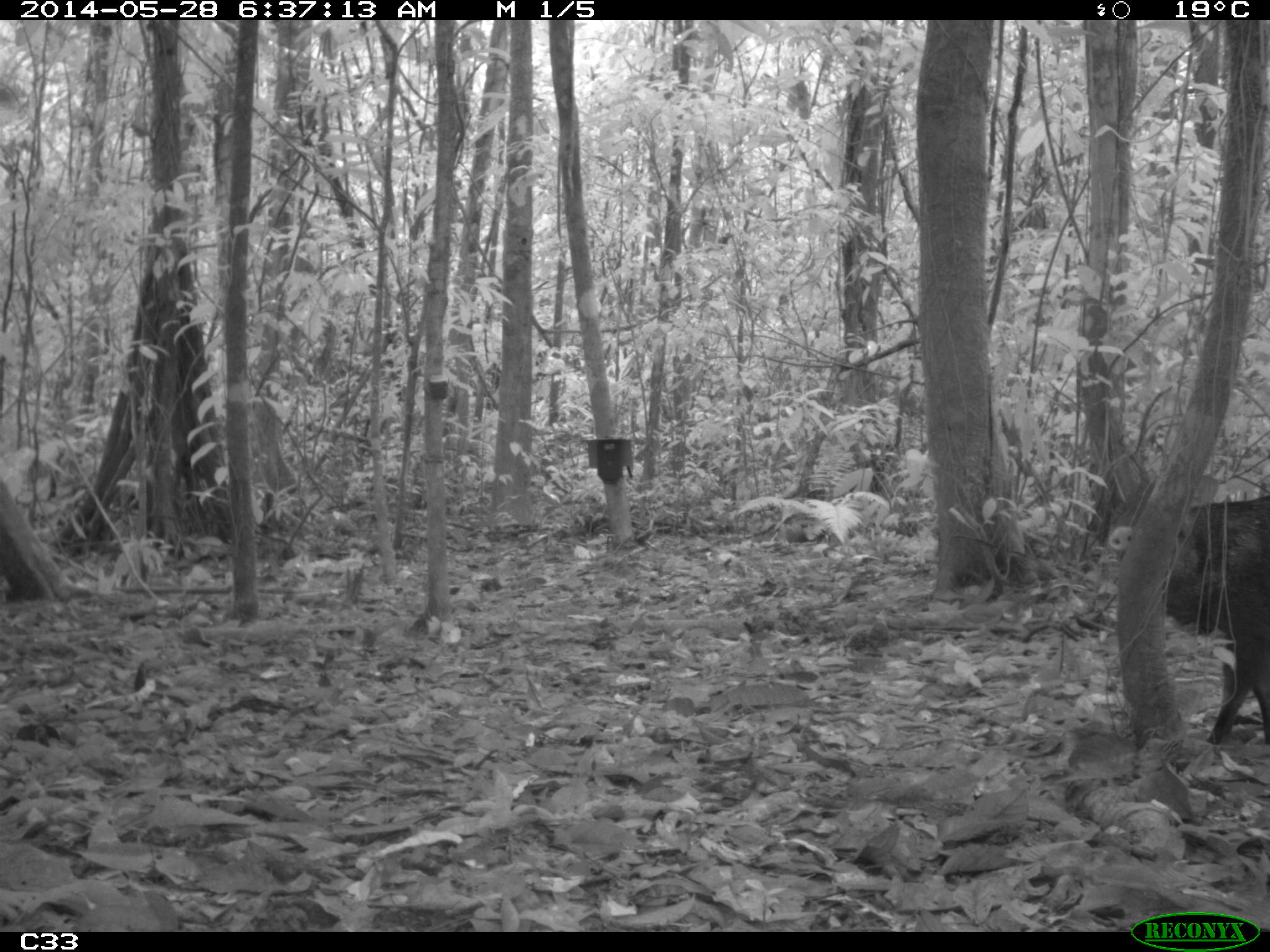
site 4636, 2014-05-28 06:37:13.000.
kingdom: Animalia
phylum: Chordata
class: Mammalia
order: Artiodactyla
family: Tayassuidae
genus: Pecari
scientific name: Pecari tajacu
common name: collared peccary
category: tayassu tajacu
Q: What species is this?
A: Tayassu tajacu (collared peccary) (Pecari tajacu).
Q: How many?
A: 2.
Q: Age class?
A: Adult.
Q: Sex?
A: Male.